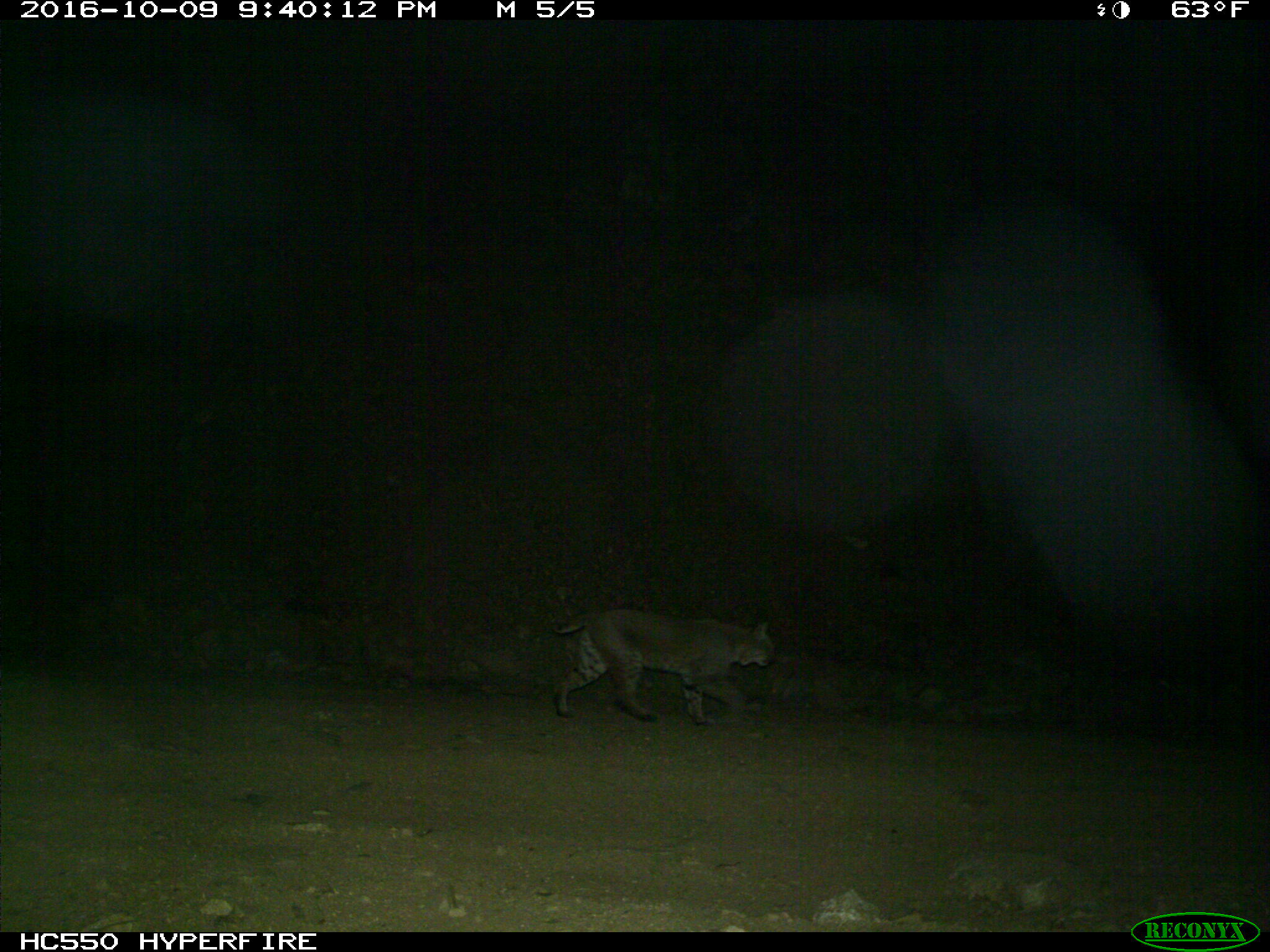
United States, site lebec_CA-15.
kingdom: Animalia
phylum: Chordata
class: Mammalia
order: Carnivora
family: Felidae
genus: Lynx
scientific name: Lynx rufus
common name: bobcat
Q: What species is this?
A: Lynx rufus (bobcat).